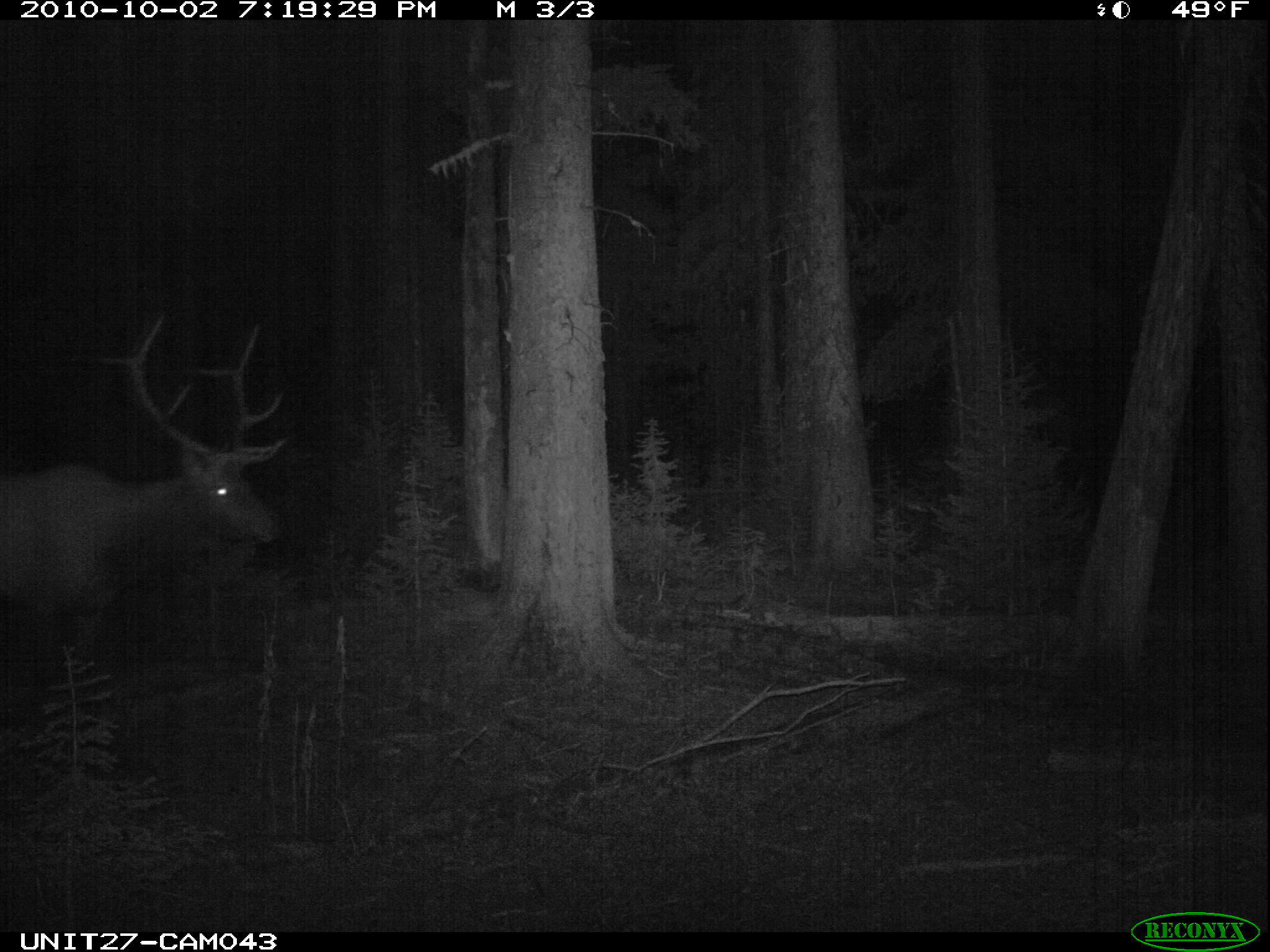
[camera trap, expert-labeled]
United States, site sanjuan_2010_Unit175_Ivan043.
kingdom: Animalia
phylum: Chordata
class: Mammalia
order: Artiodactyla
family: Cervidae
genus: Cervus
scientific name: Cervus elaphus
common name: red deer